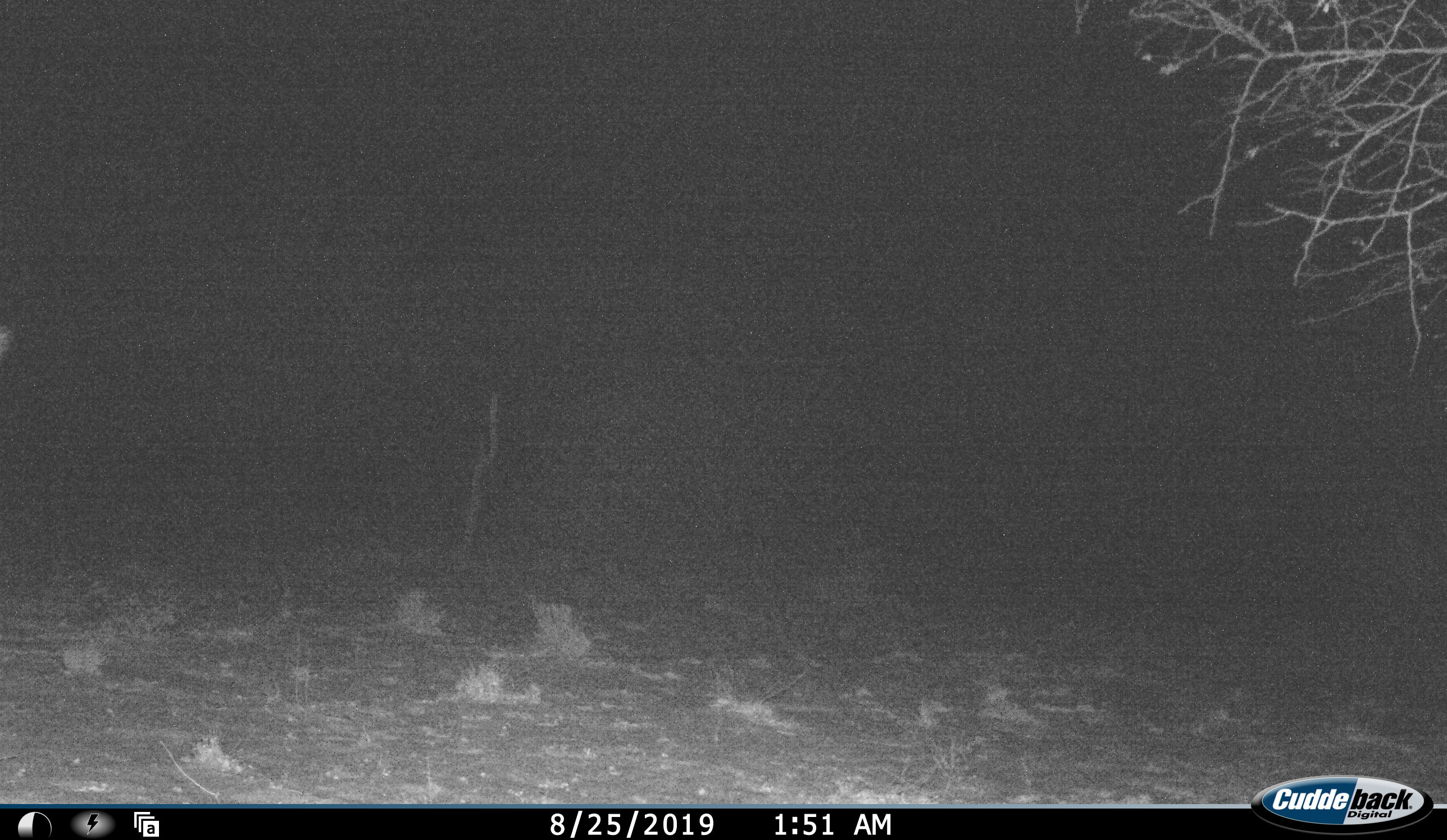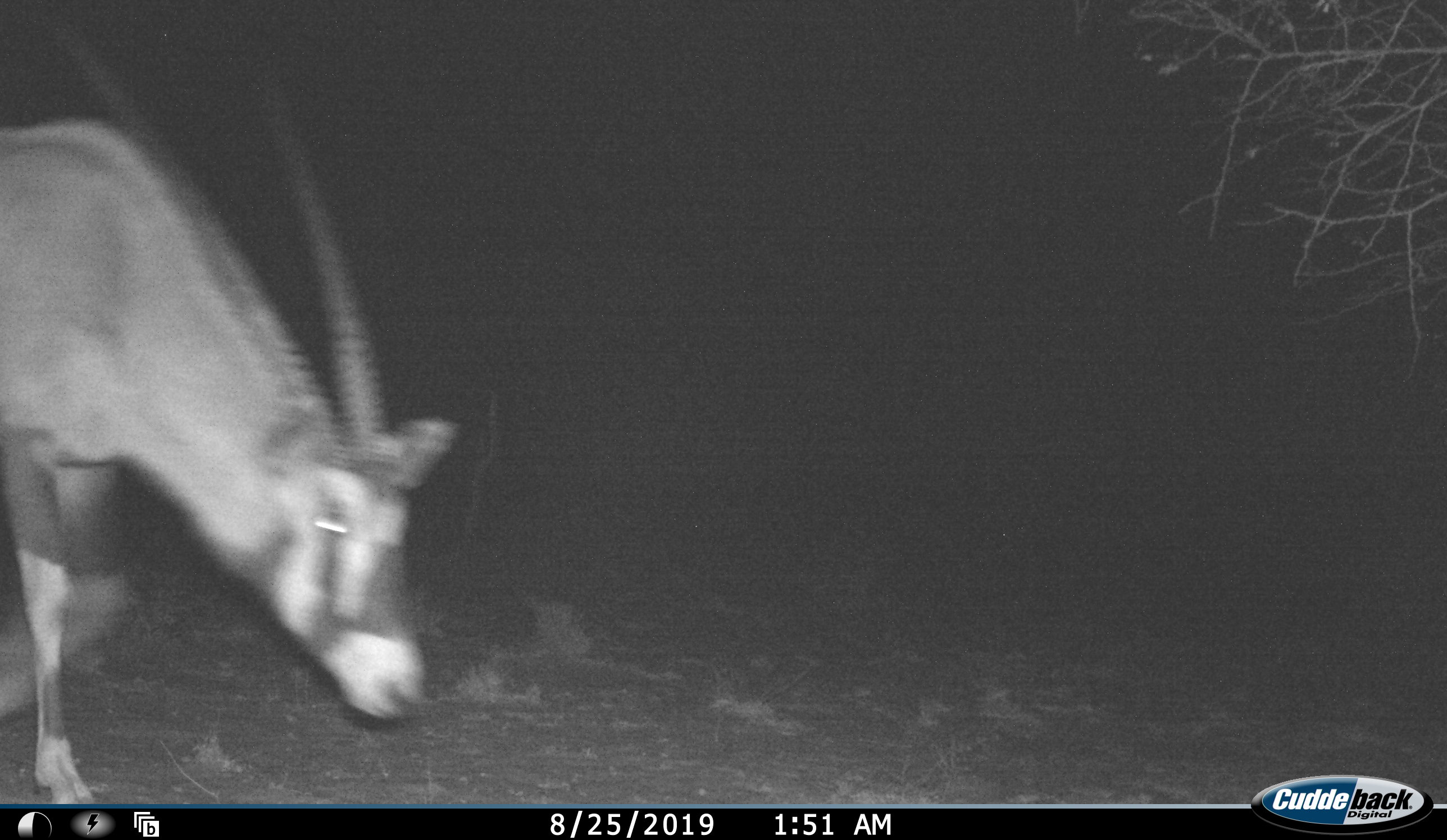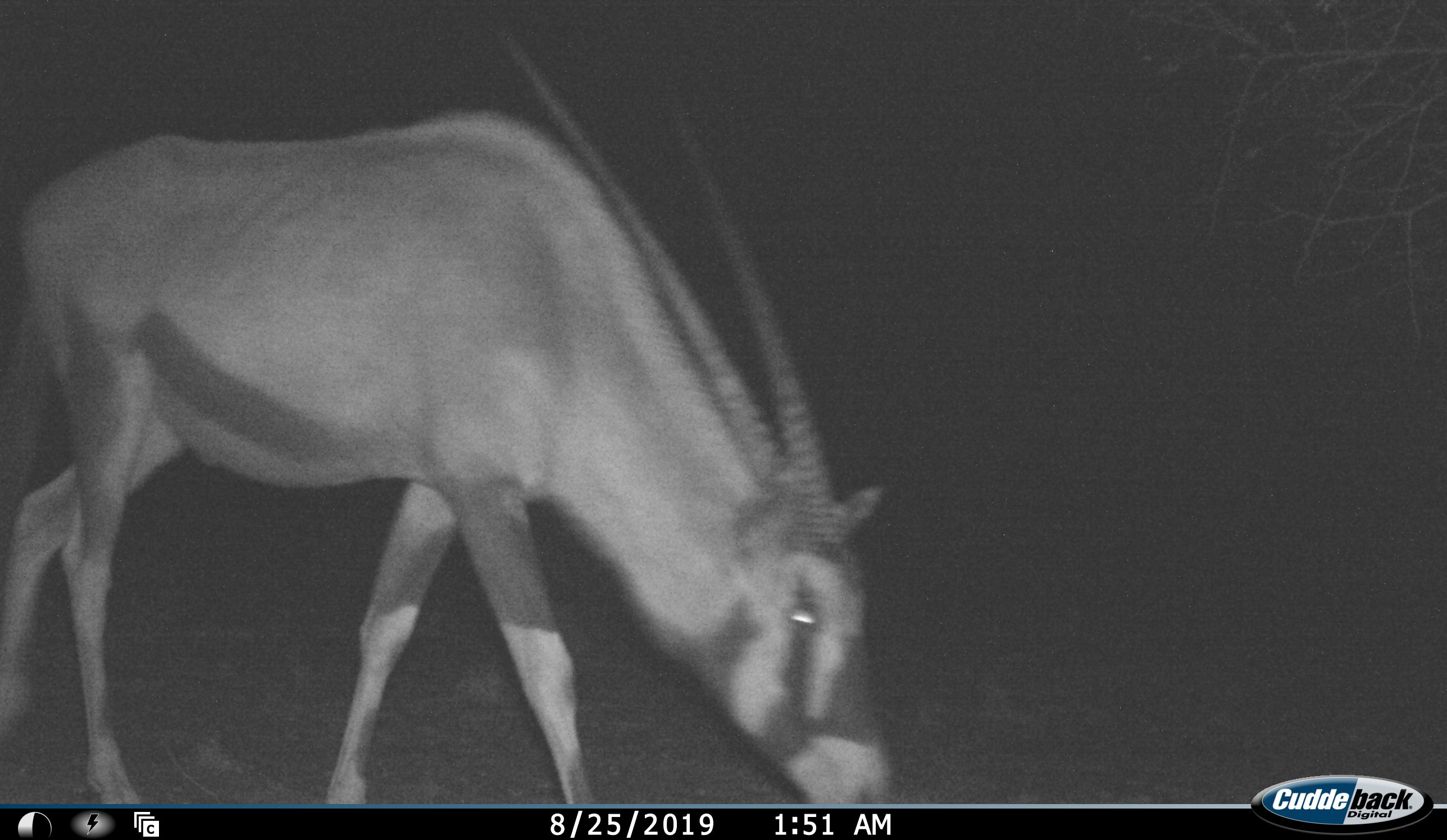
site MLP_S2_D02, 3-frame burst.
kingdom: Animalia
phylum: Chordata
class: Mammalia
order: Artiodactyla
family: Bovidae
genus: Oryx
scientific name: Oryx gazella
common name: gemsbok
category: oryx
Oryx (gemsbok) (Oryx gazella), count 1. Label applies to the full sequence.